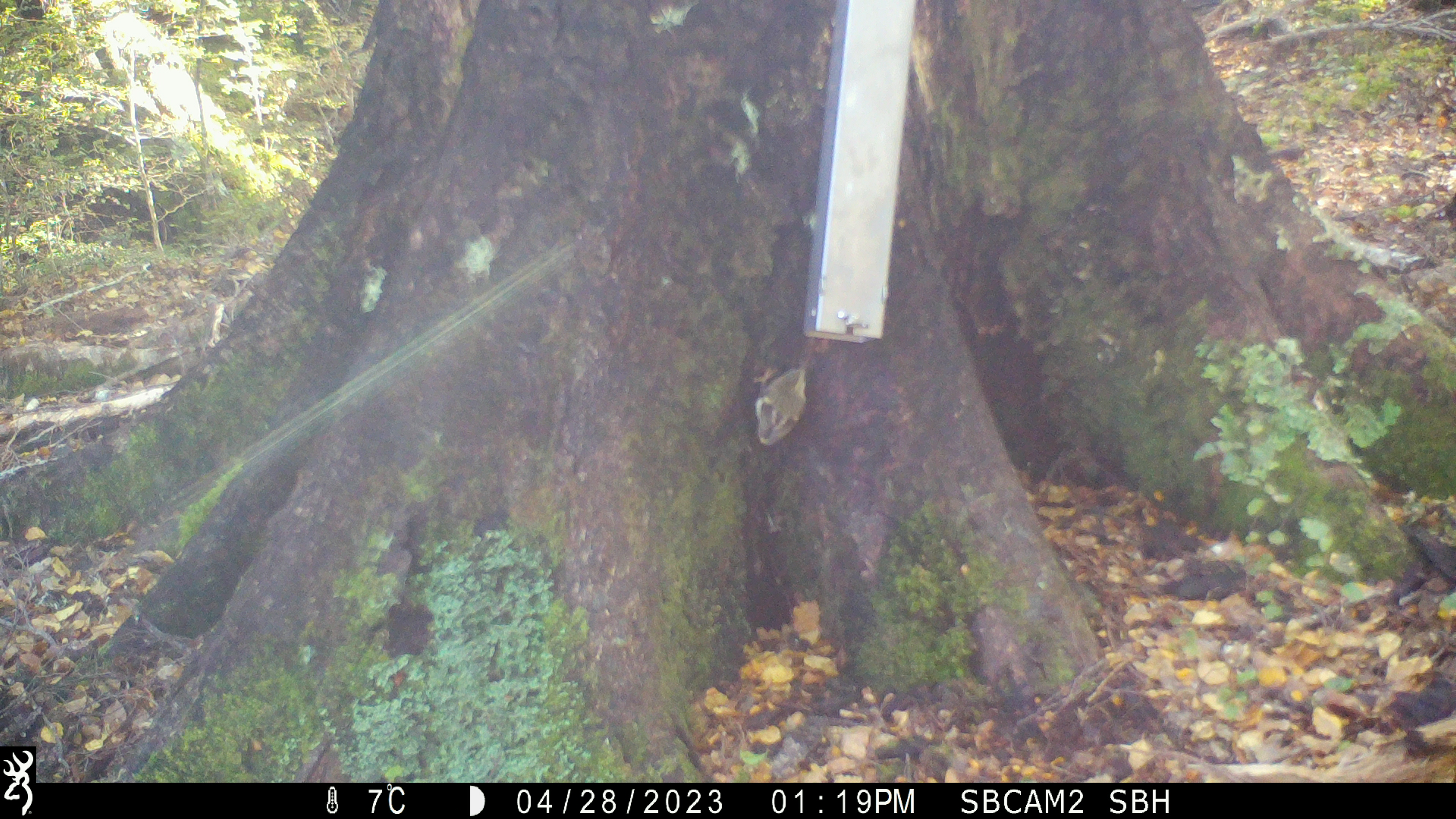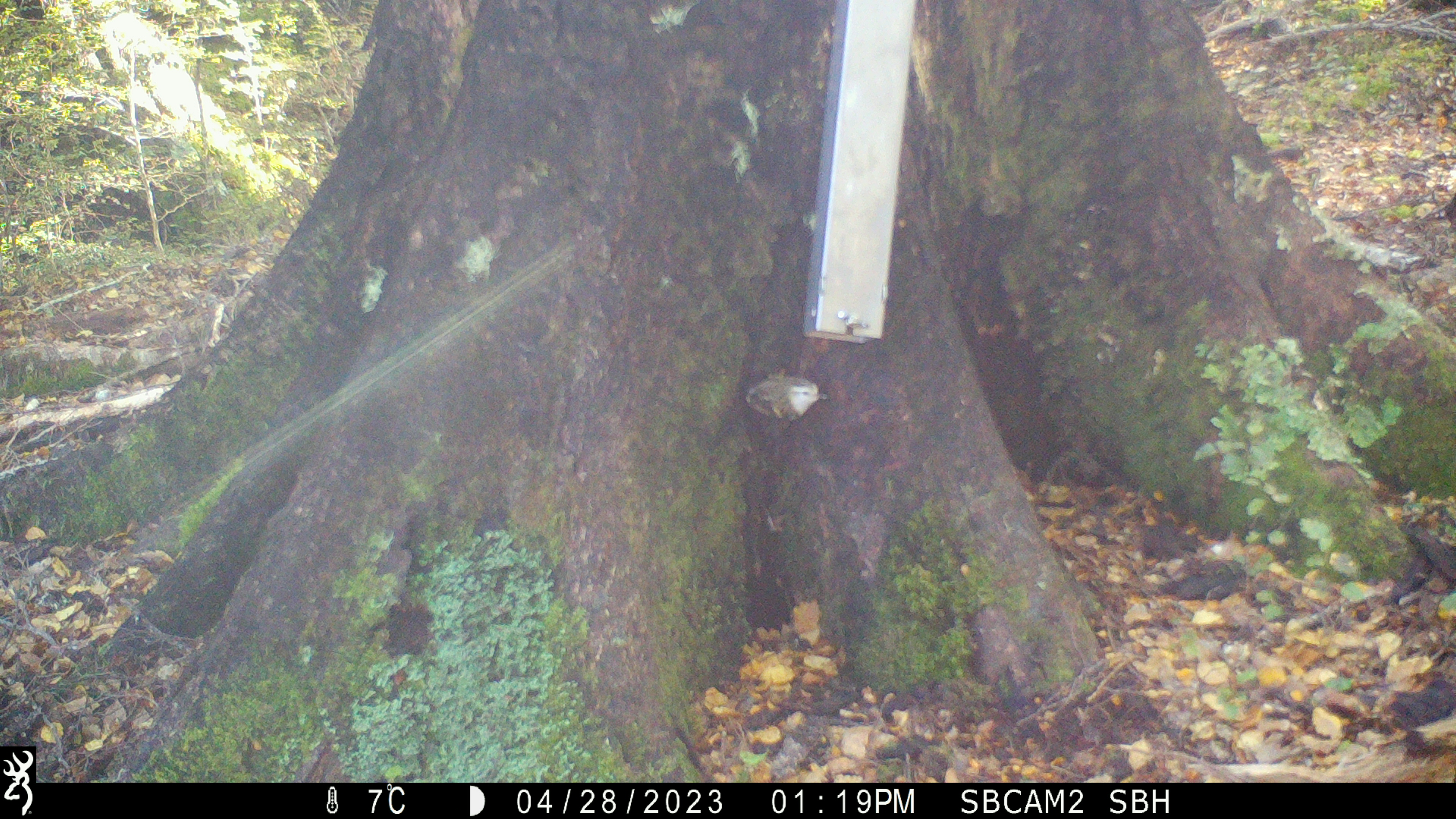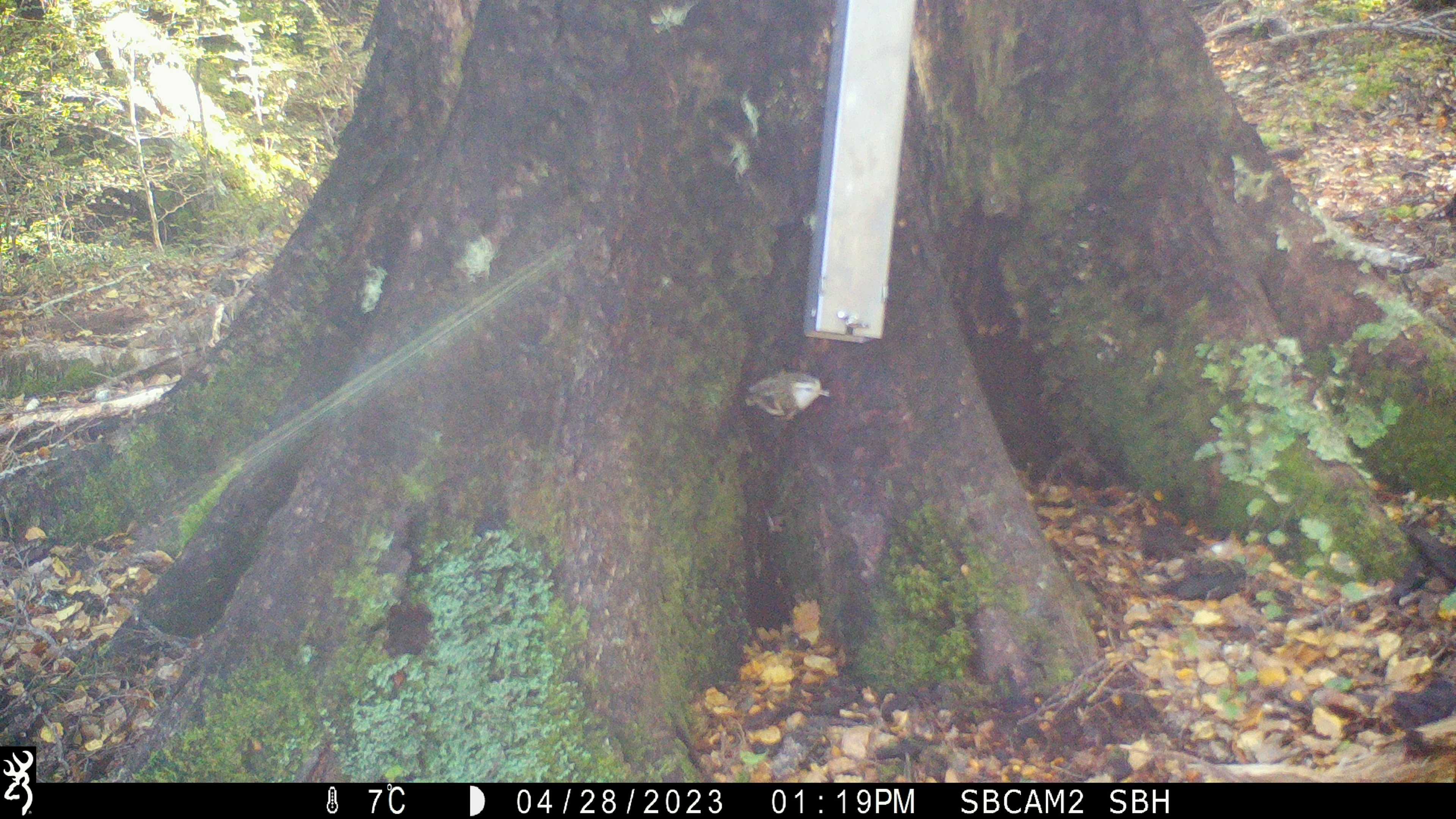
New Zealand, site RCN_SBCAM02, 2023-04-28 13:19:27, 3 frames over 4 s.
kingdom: Animalia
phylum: Chordata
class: Aves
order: Passeriformes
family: Acanthisittidae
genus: Acanthisitta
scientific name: Acanthisitta chloris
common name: rifleman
Rifleman (Acanthisitta chloris).